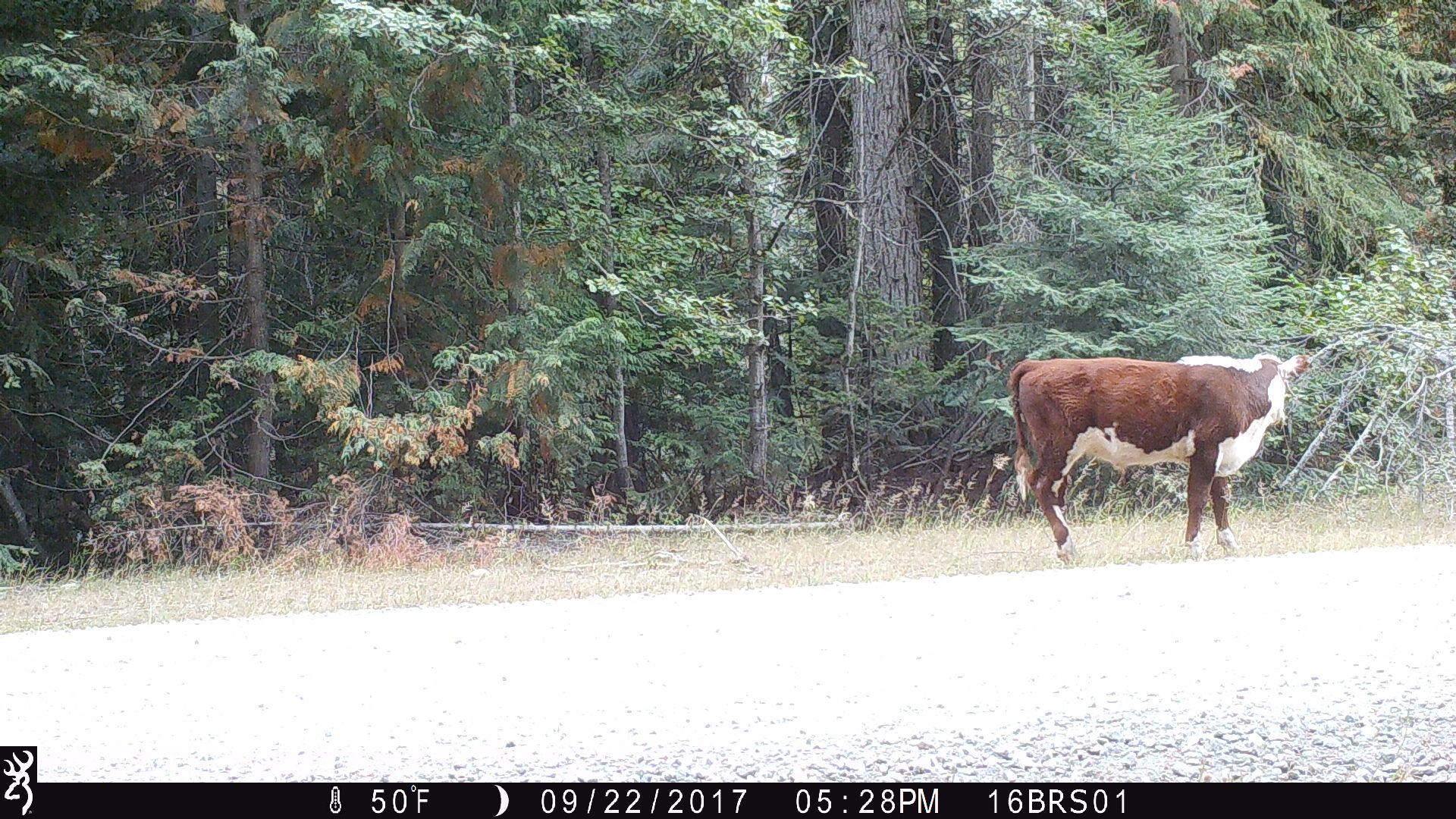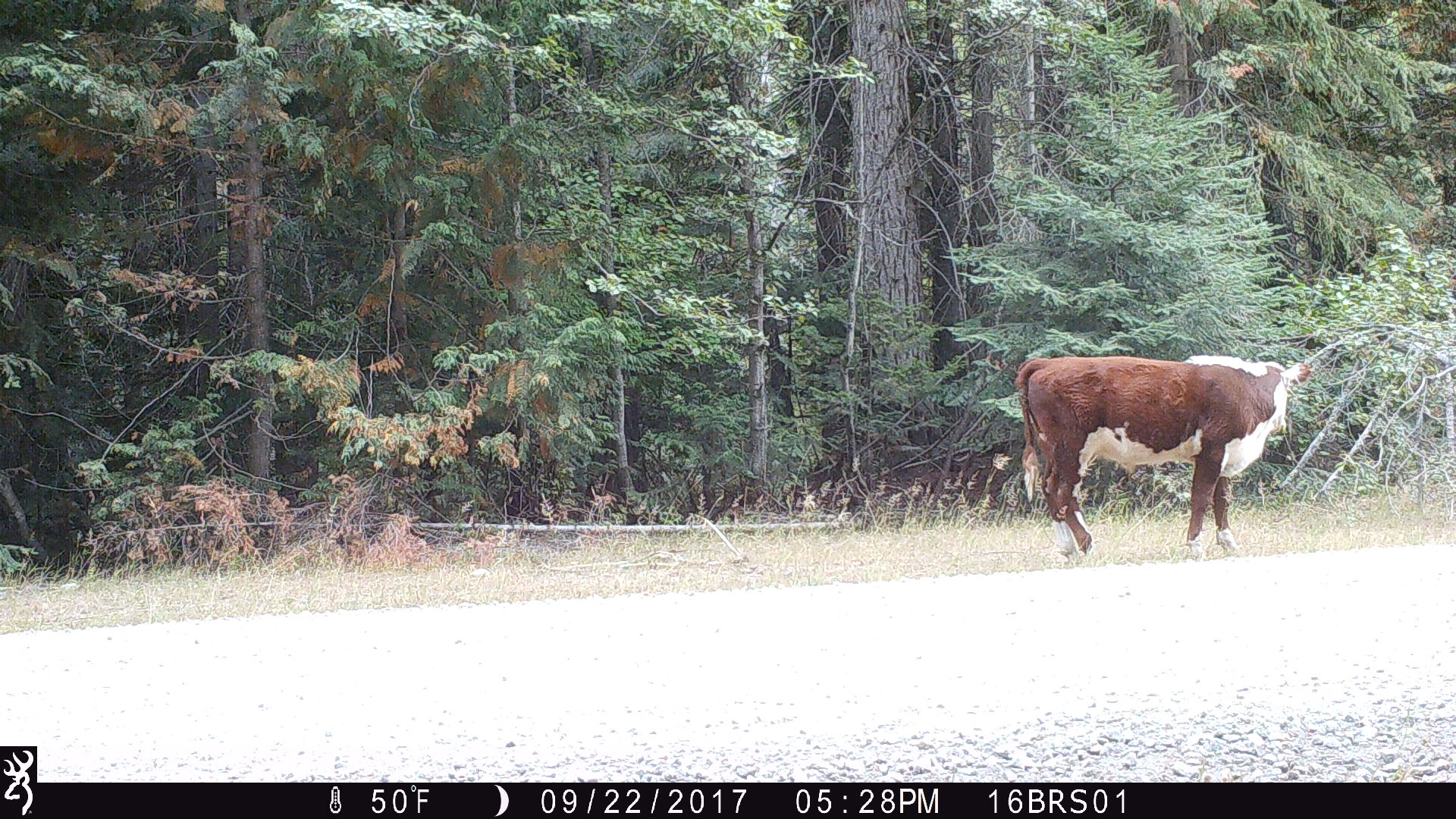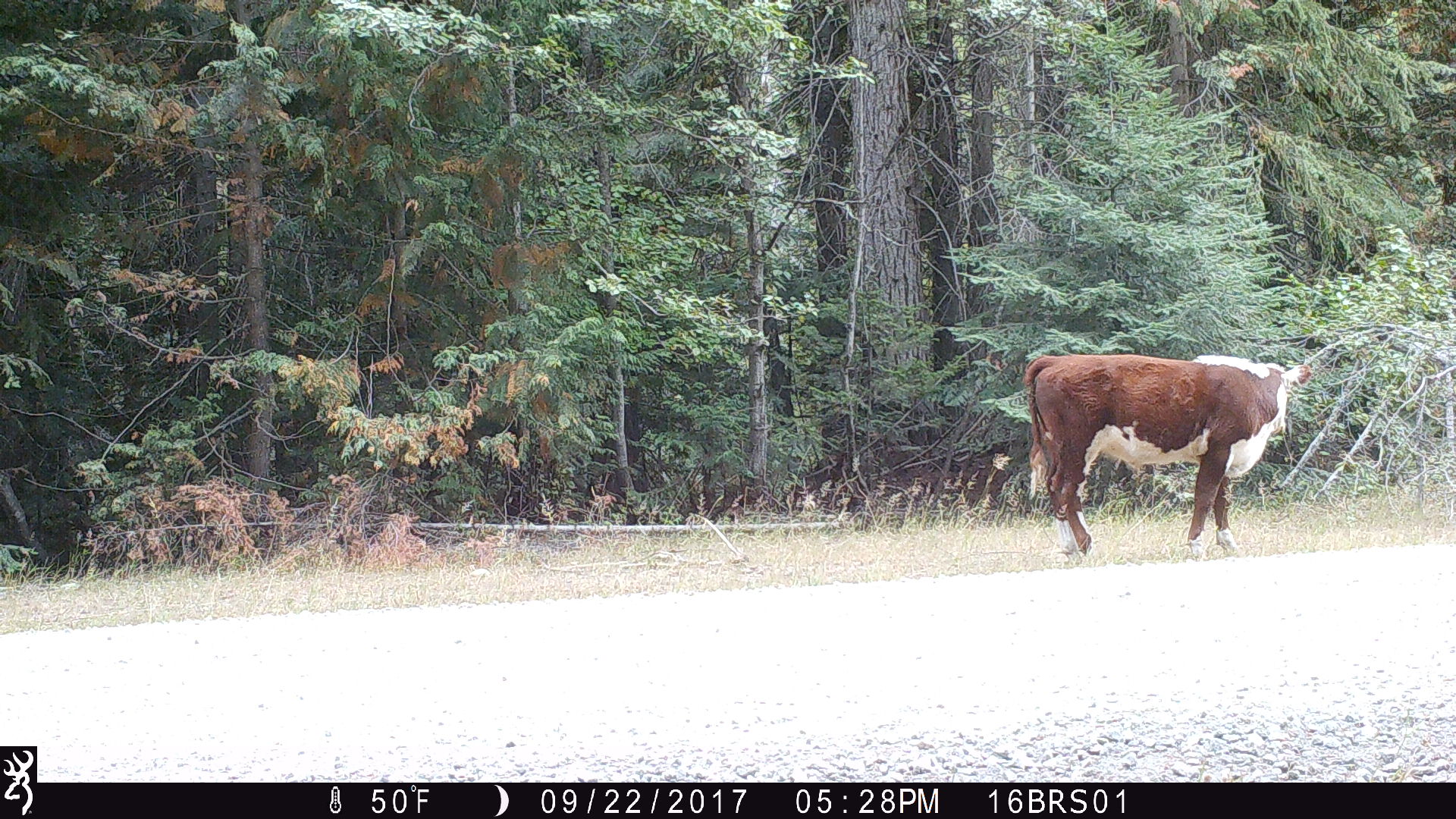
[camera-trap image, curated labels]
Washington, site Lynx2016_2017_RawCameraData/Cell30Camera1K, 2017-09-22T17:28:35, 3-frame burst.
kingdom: Animalia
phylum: Chordata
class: Mammalia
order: Artiodactyla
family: Bovidae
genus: Bos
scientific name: Bos taurus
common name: domestic cattle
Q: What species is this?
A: Domestic cattle (Bos taurus).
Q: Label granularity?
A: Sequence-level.